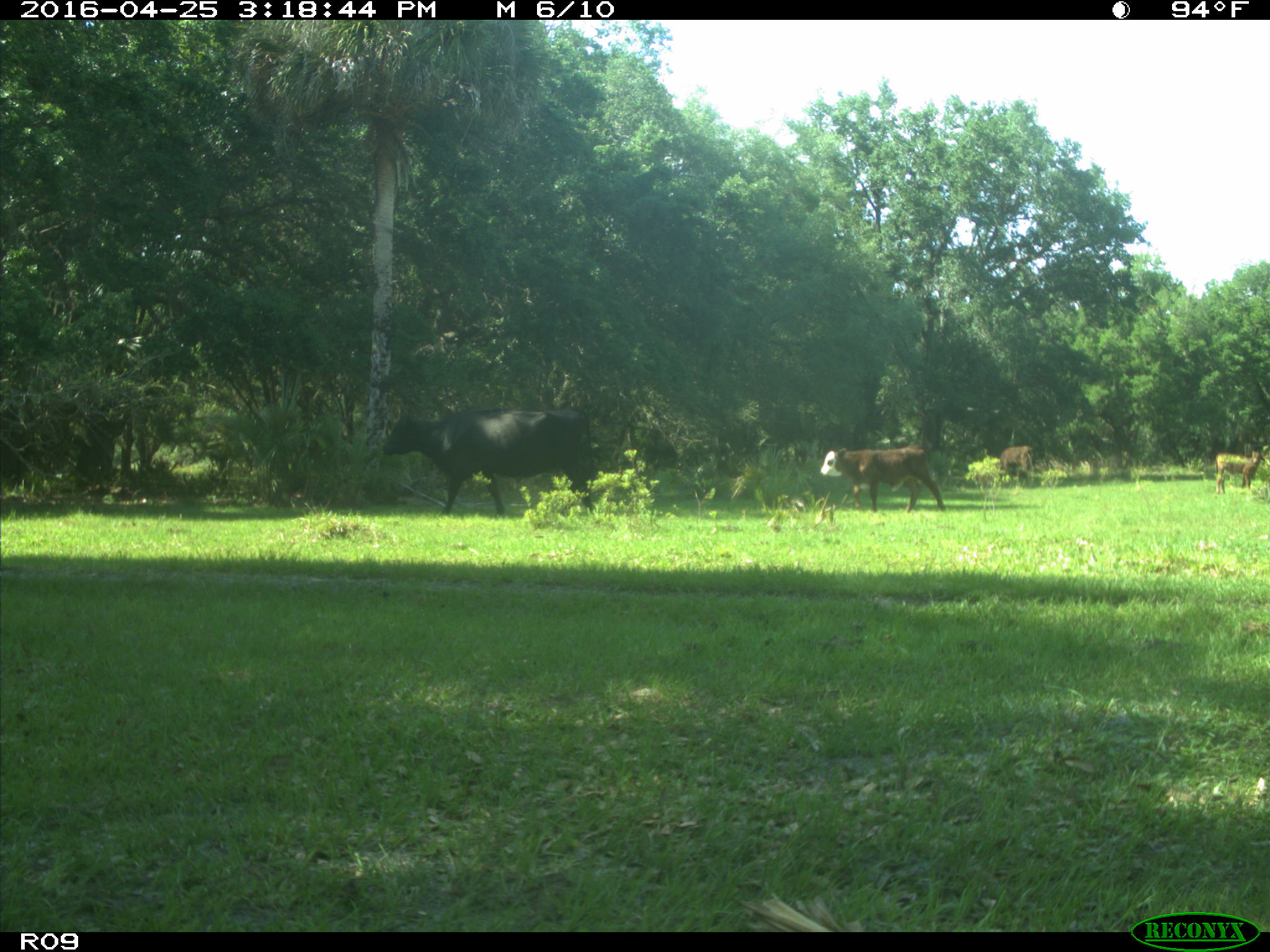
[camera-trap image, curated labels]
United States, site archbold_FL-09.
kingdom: Animalia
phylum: Chordata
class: Mammalia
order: Artiodactyla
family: Bovidae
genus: Bos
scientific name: Bos taurus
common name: domestic cow